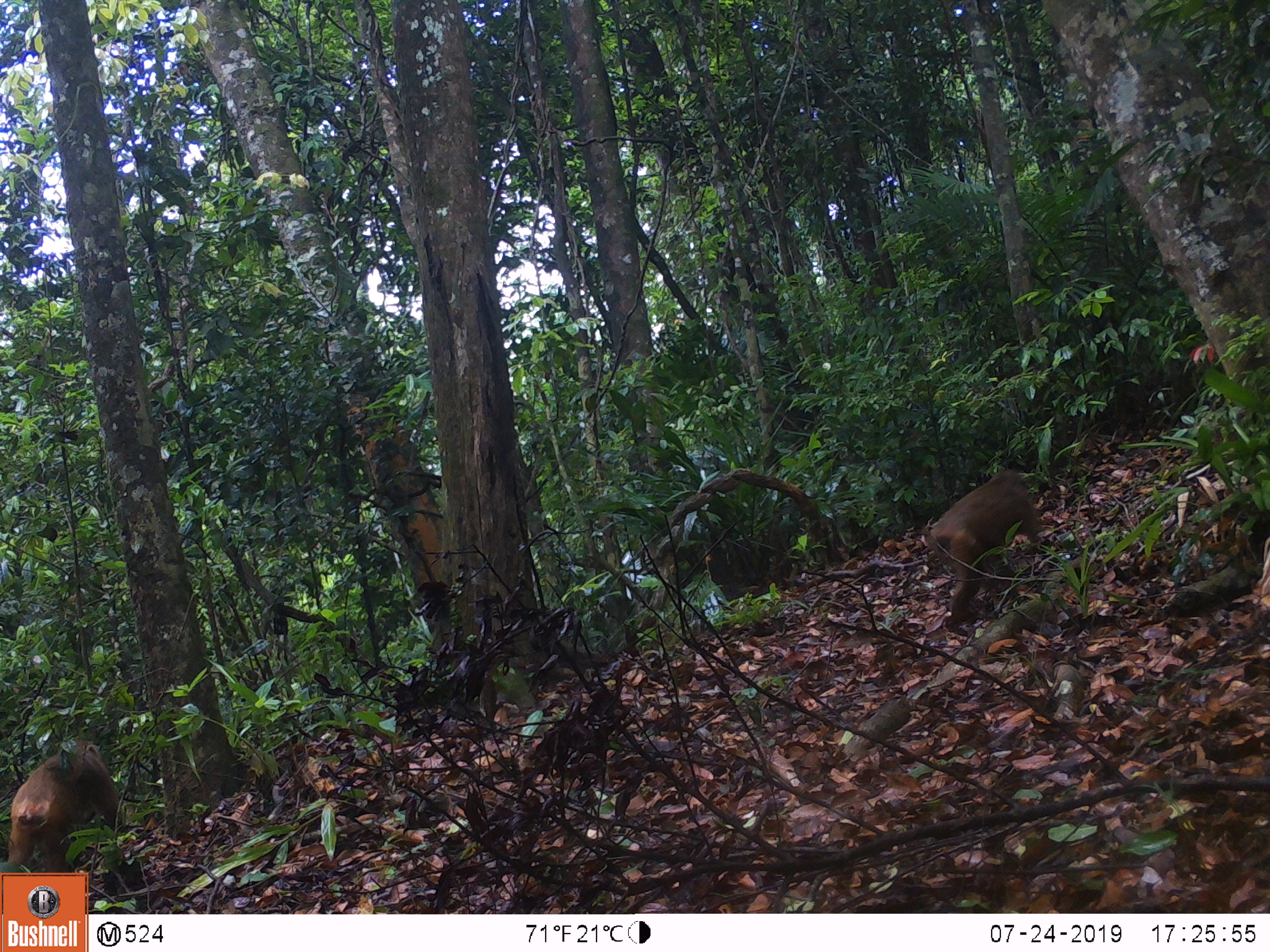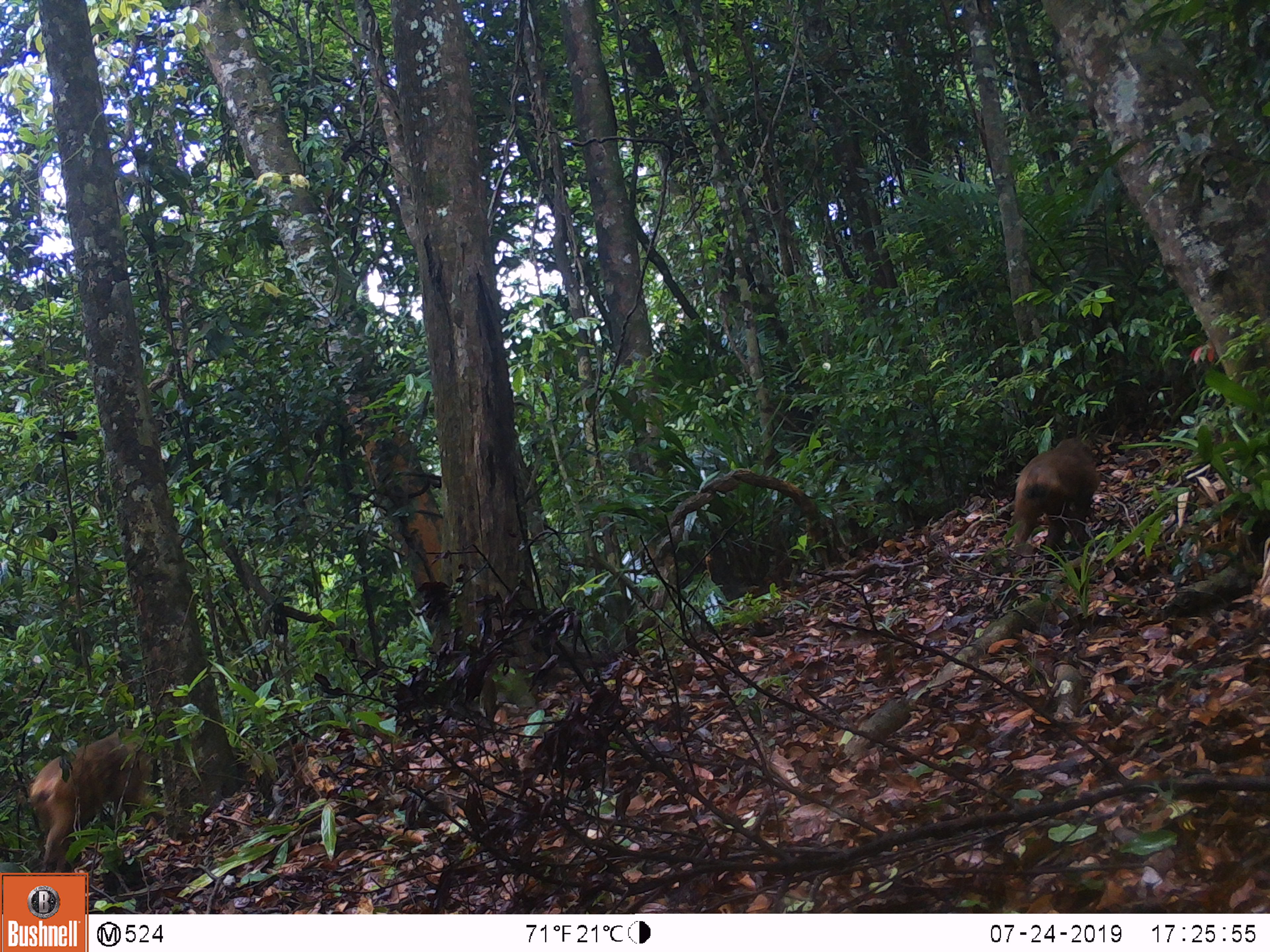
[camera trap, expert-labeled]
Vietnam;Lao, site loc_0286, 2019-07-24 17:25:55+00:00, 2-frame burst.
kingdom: Animalia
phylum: Chordata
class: Mammalia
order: Primates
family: Cercopithecidae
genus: Macaca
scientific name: Macaca arctoides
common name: stump-tailed macaque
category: stump tailed macaque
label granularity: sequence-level